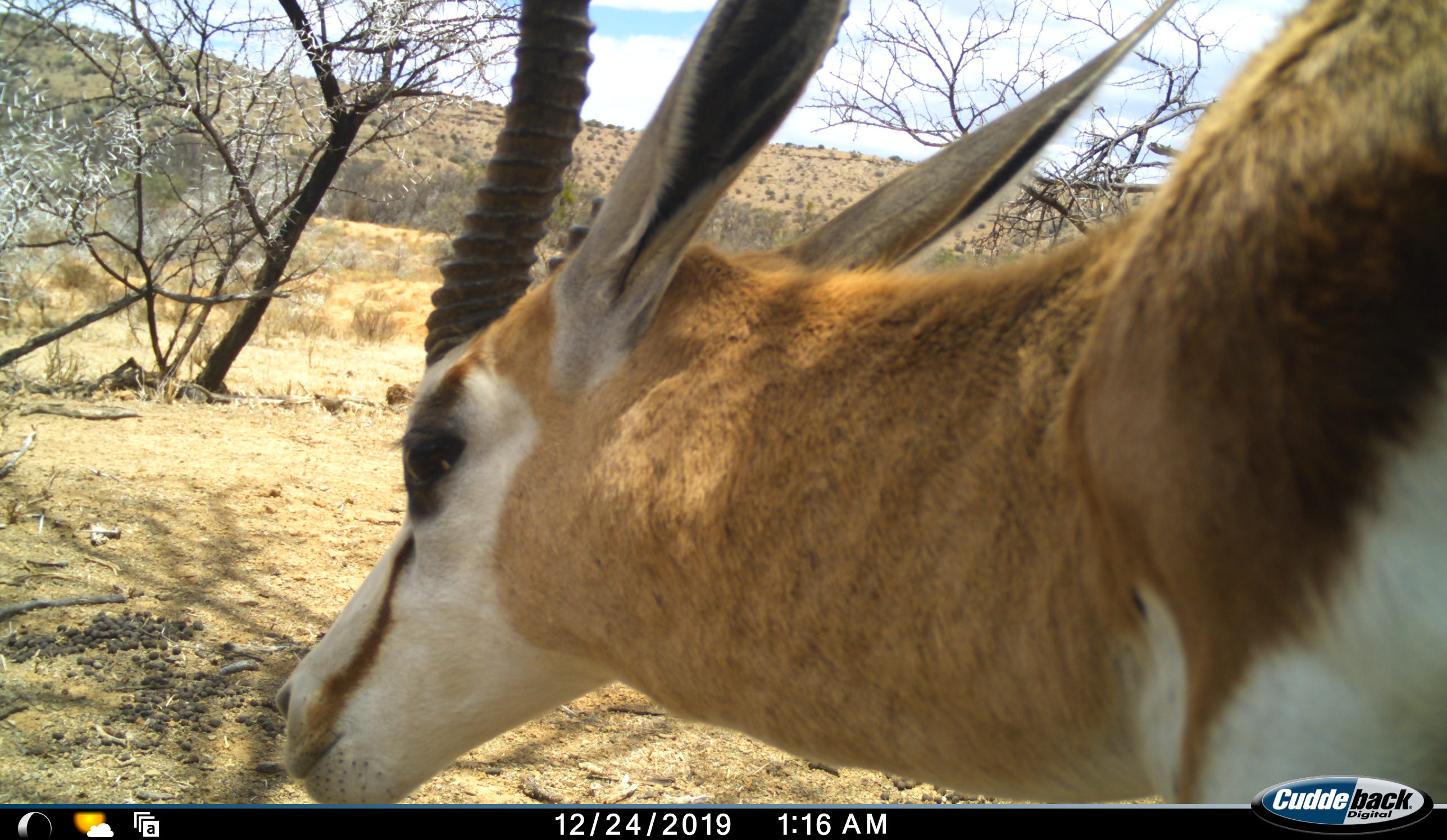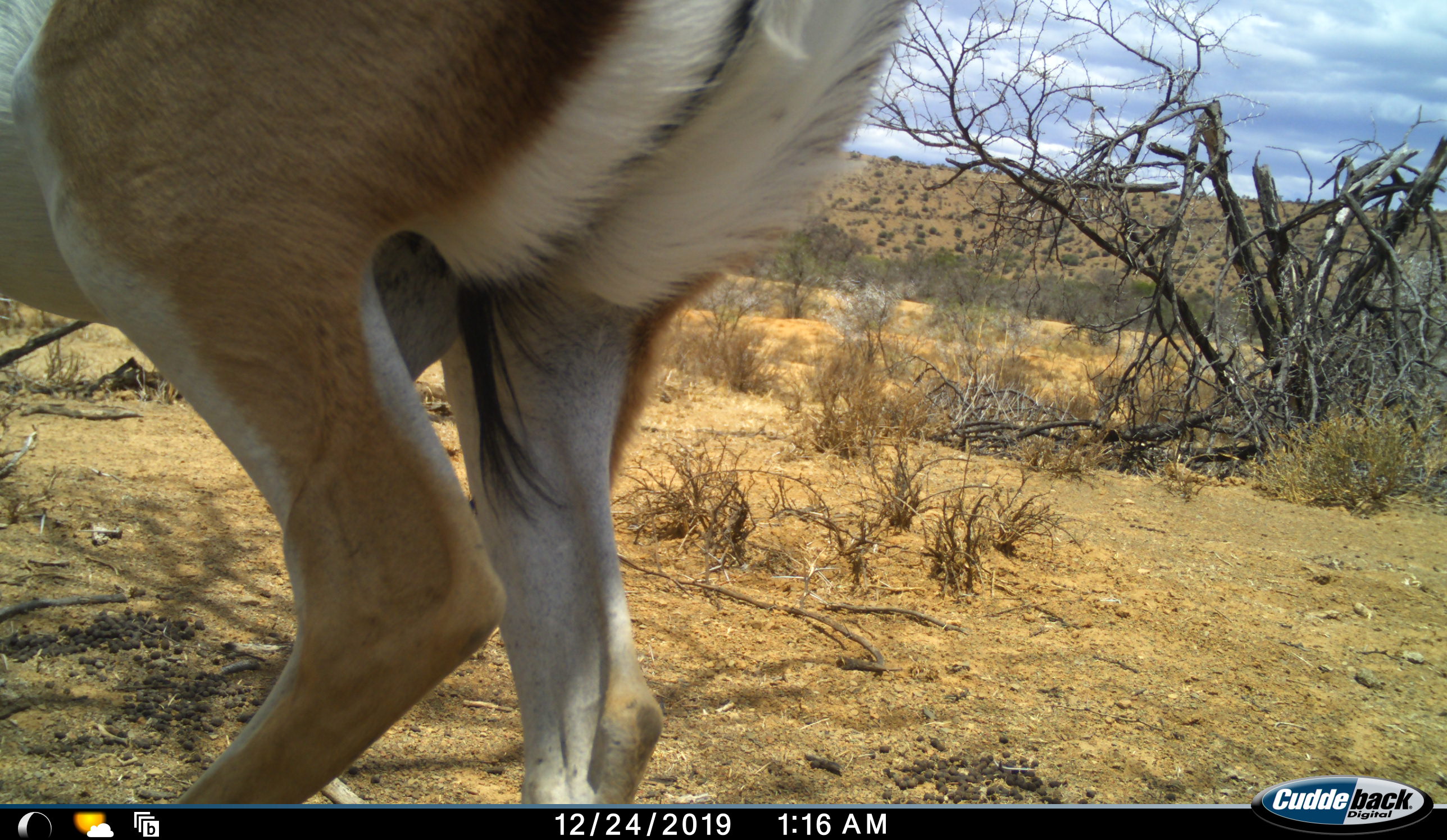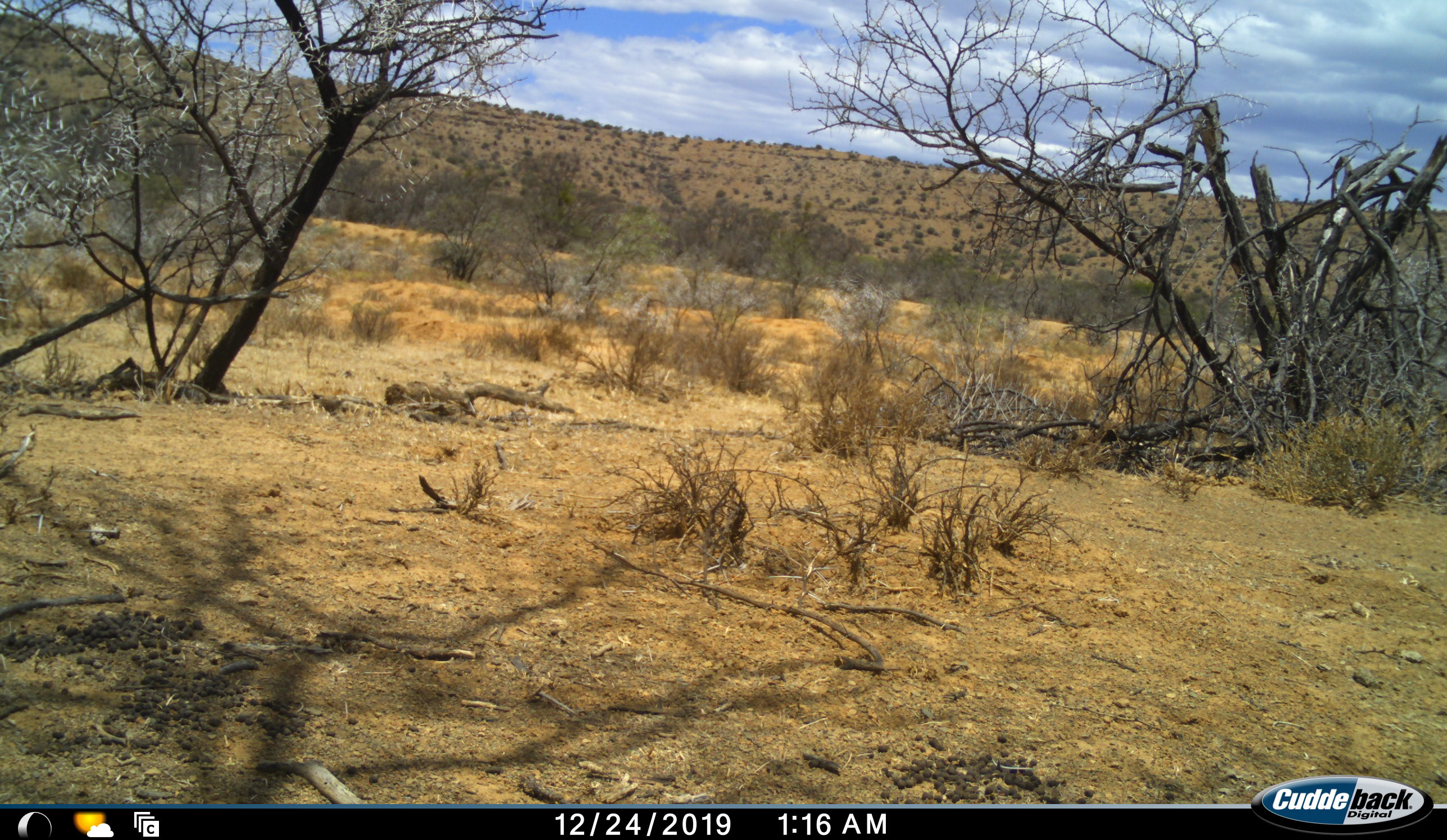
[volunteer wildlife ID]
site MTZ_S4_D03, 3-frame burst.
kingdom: Animalia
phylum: Chordata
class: Mammalia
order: Artiodactyla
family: Bovidae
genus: Antidorcas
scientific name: Antidorcas marsupialis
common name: springbok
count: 1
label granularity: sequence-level